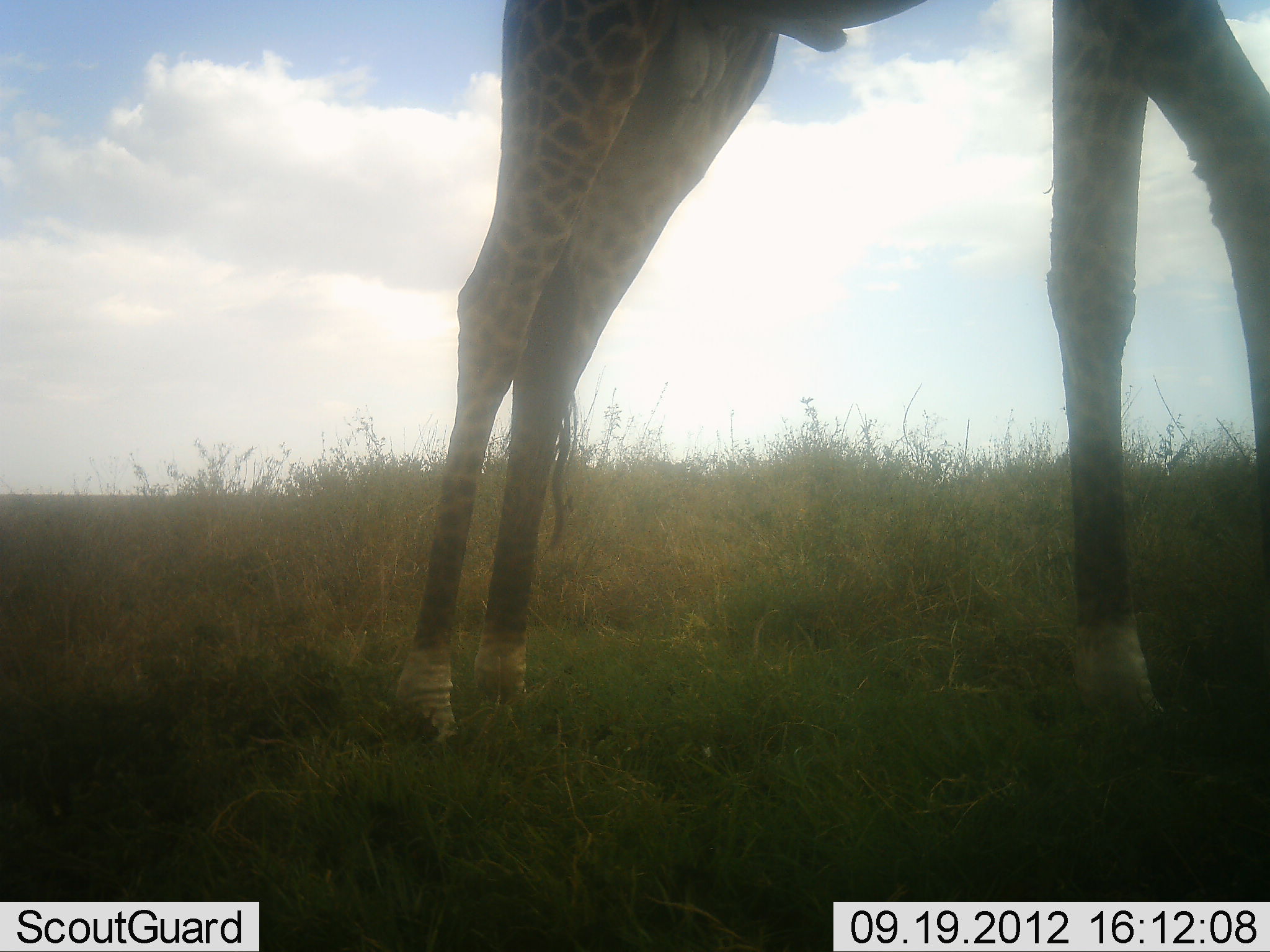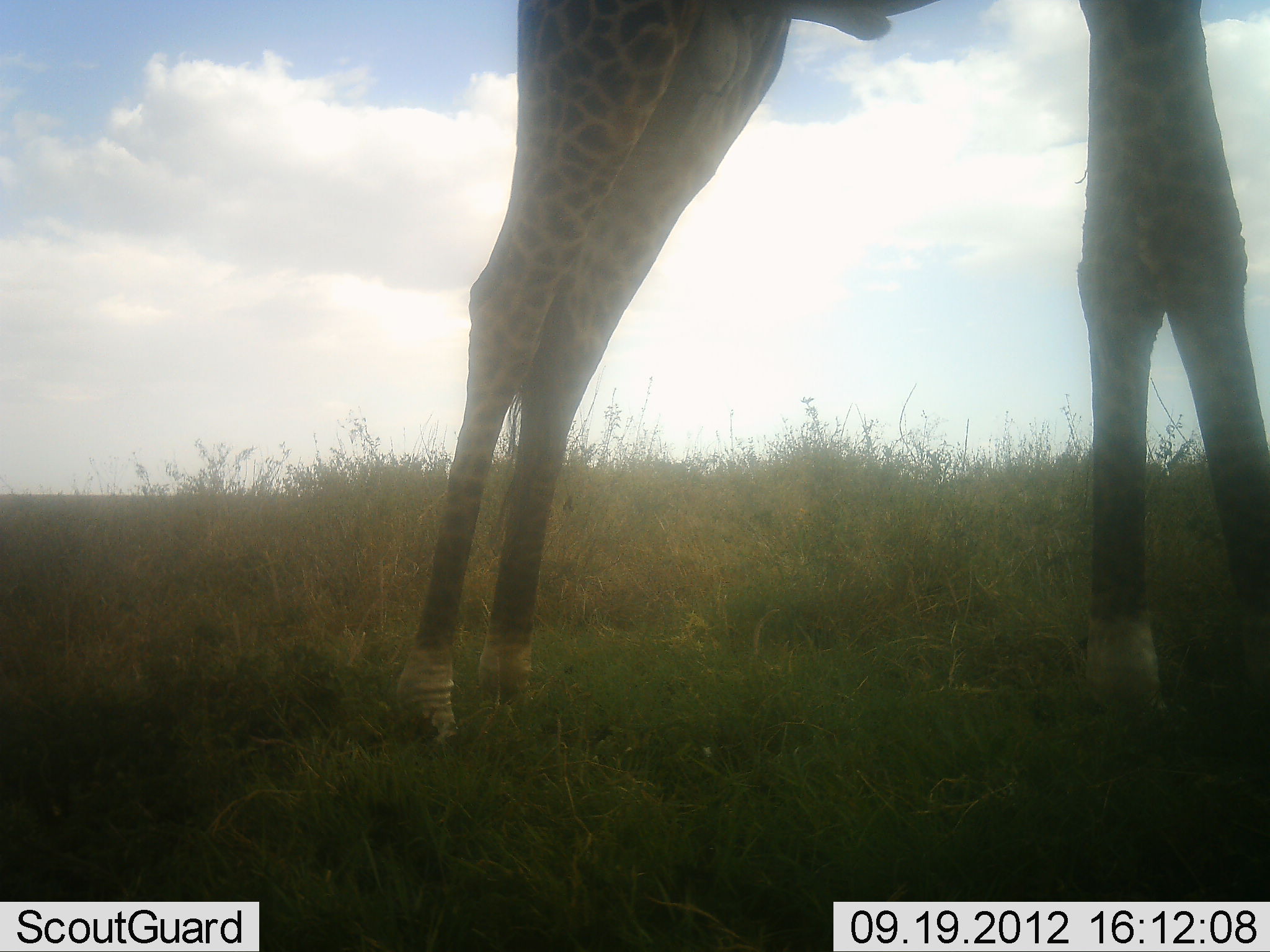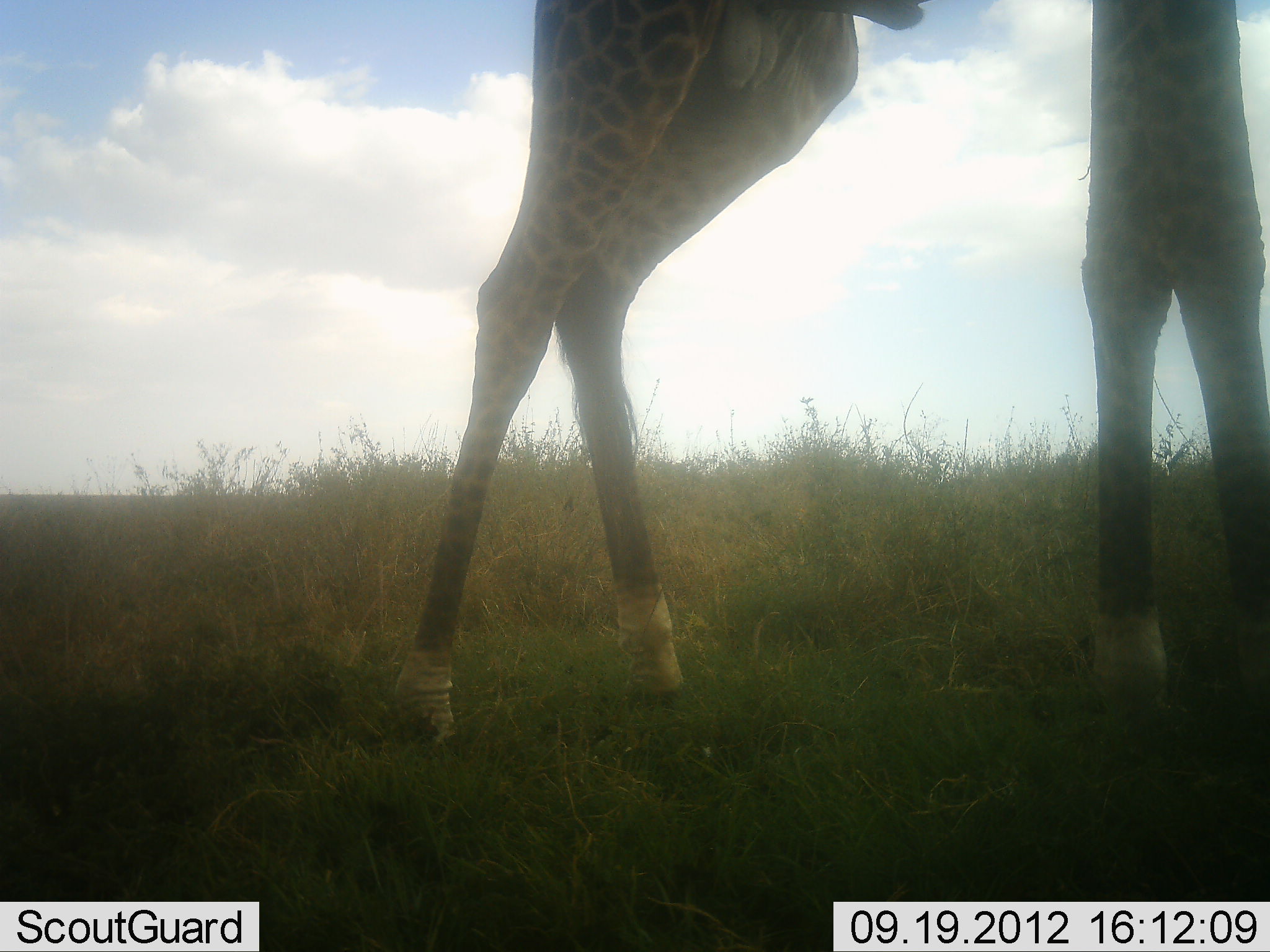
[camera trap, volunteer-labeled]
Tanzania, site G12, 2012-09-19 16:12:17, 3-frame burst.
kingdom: Animalia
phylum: Chordata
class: Mammalia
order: Artiodactyla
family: Giraffidae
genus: Giraffa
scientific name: Giraffa camelopardalis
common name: giraffe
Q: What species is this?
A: Giraffe (Giraffa camelopardalis).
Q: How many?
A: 1.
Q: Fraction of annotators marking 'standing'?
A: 70%.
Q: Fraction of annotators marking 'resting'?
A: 0%.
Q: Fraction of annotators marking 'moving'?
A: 30%.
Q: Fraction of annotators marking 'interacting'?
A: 0%.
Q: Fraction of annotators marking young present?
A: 0%.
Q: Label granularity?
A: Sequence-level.